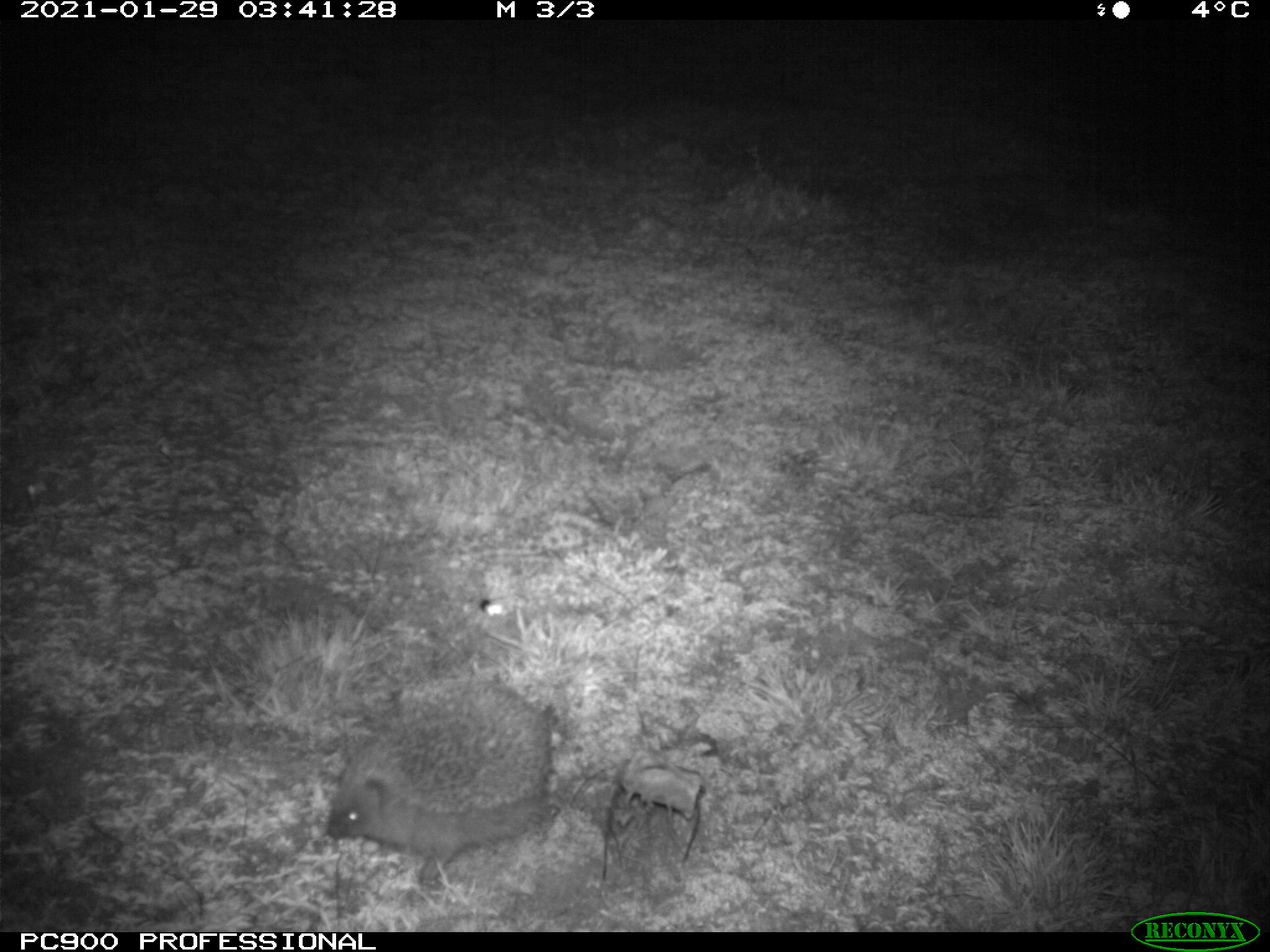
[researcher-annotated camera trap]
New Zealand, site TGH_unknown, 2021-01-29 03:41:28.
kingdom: Animalia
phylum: Chordata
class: Mammalia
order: Eulipotyphla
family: Erinaceidae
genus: Erinaceus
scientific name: Erinaceus europaeus europaeus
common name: european hedgehog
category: hedgehog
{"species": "hedgehog (european hedgehog) (Erinaceus europaeus europaeus)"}